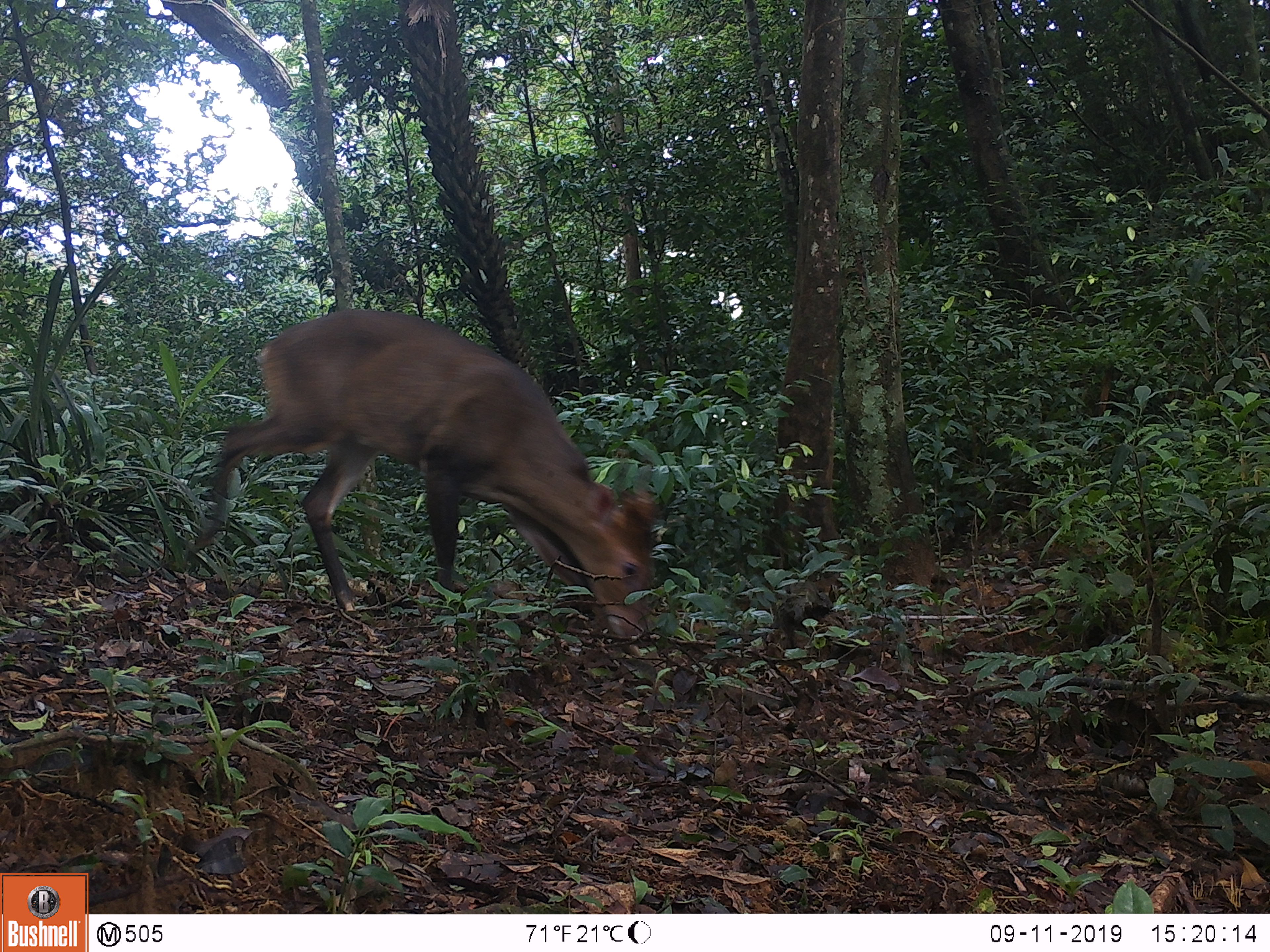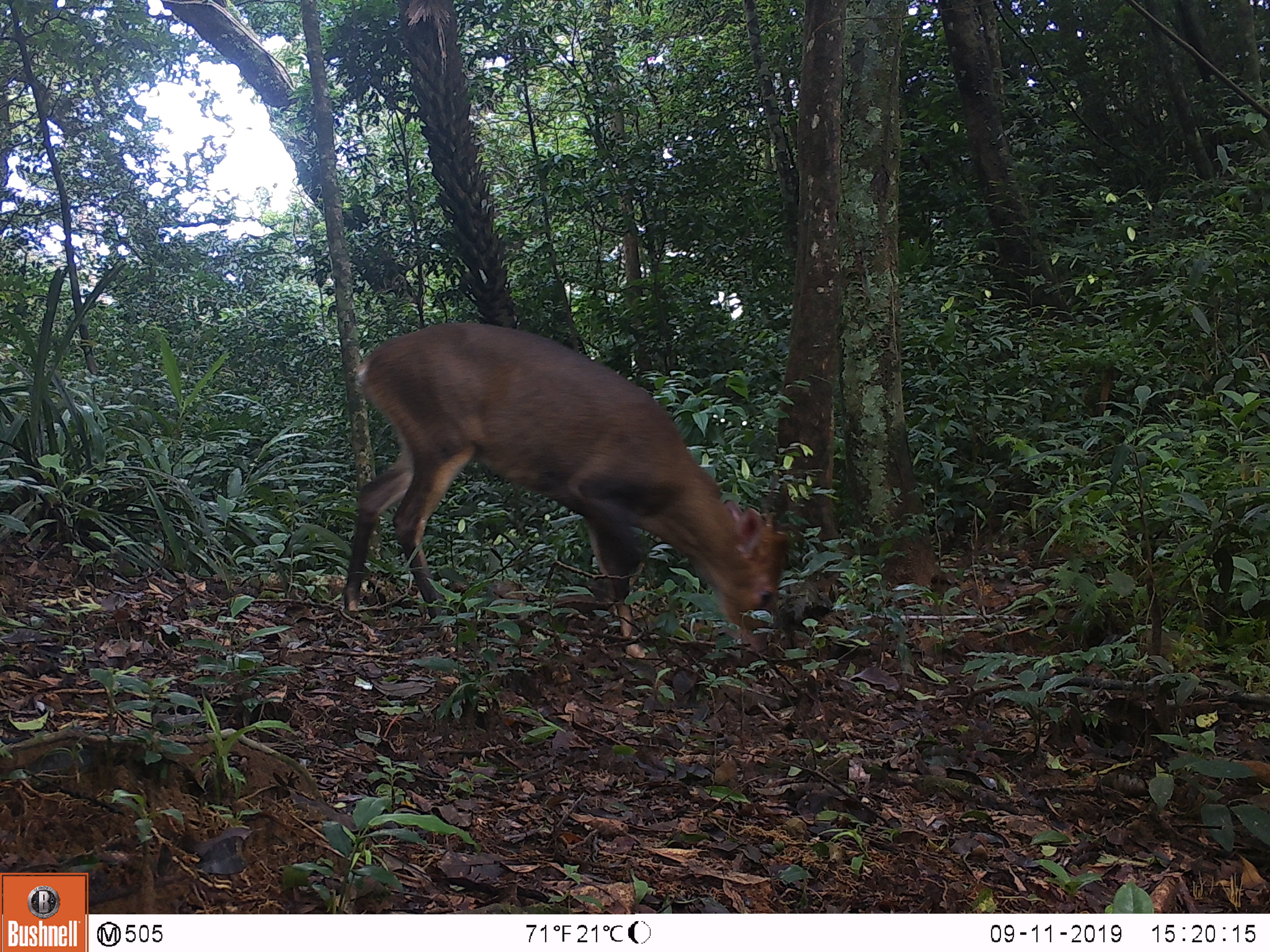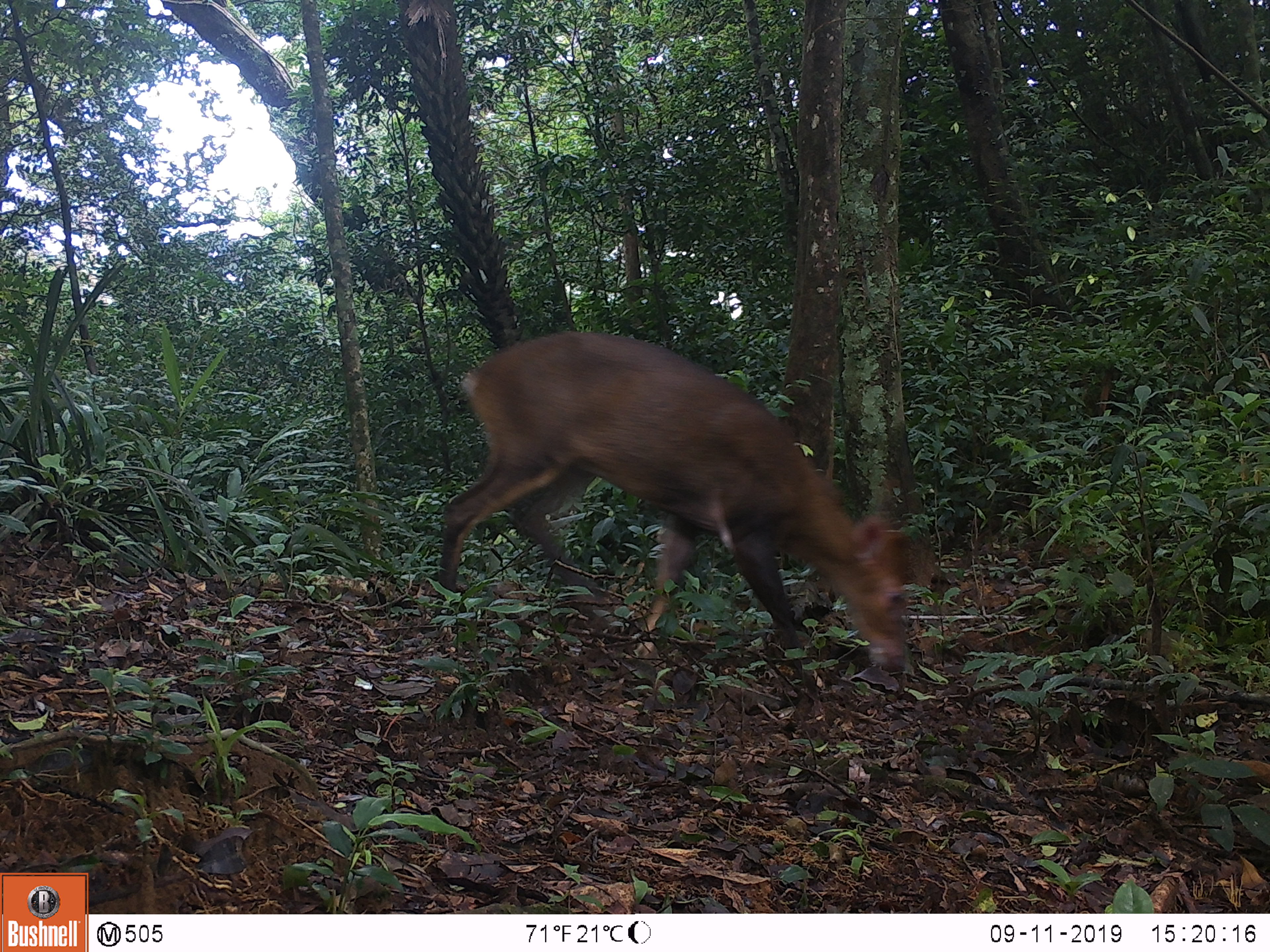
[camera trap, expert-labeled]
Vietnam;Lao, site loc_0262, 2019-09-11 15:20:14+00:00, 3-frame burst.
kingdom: Animalia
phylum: Chordata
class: Mammalia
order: Artiodactyla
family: Cervidae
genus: Muntiacus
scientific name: Muntiacus vuquangensis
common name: large-antlered muntjac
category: large antlered muntjac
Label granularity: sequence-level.